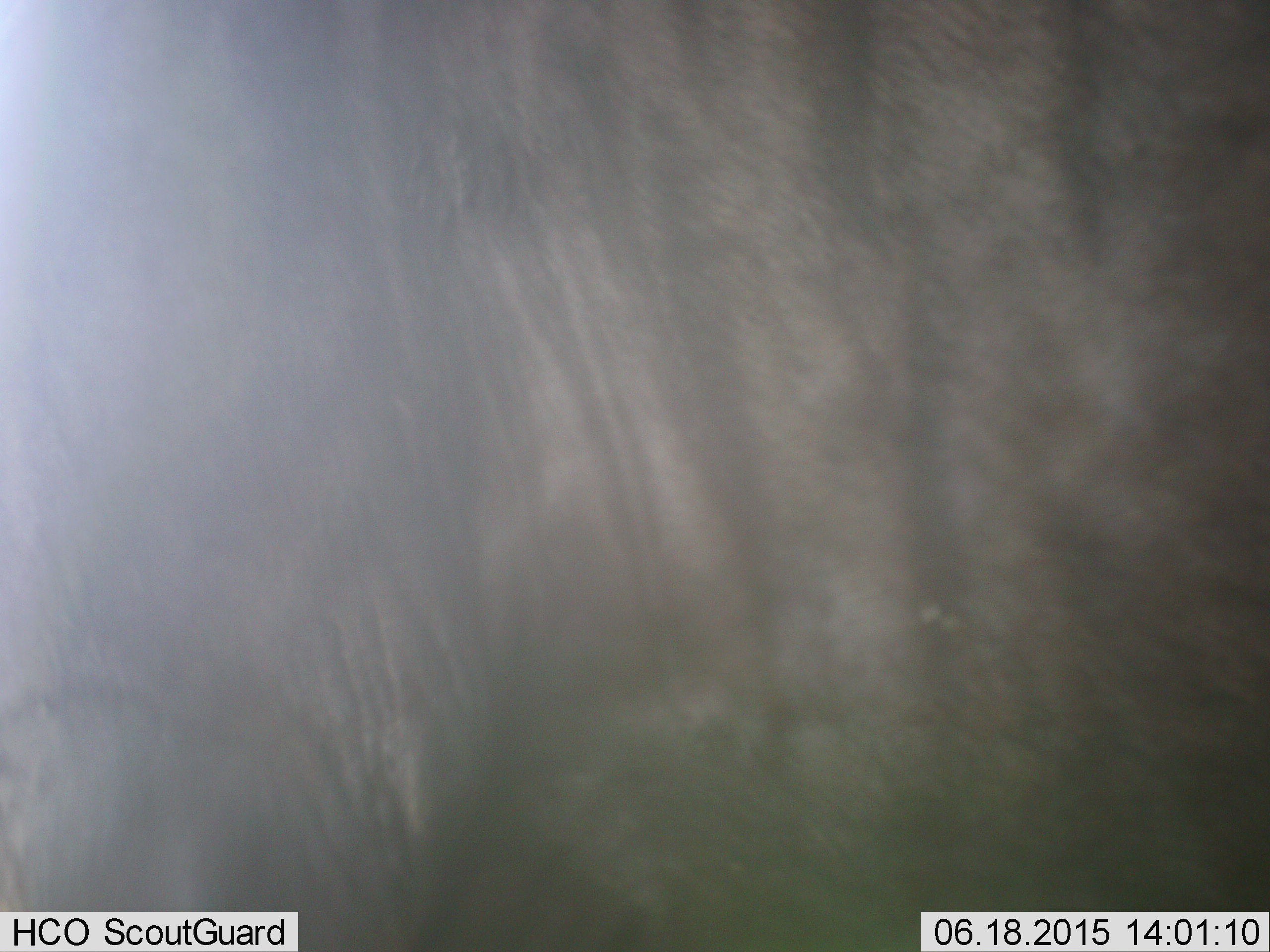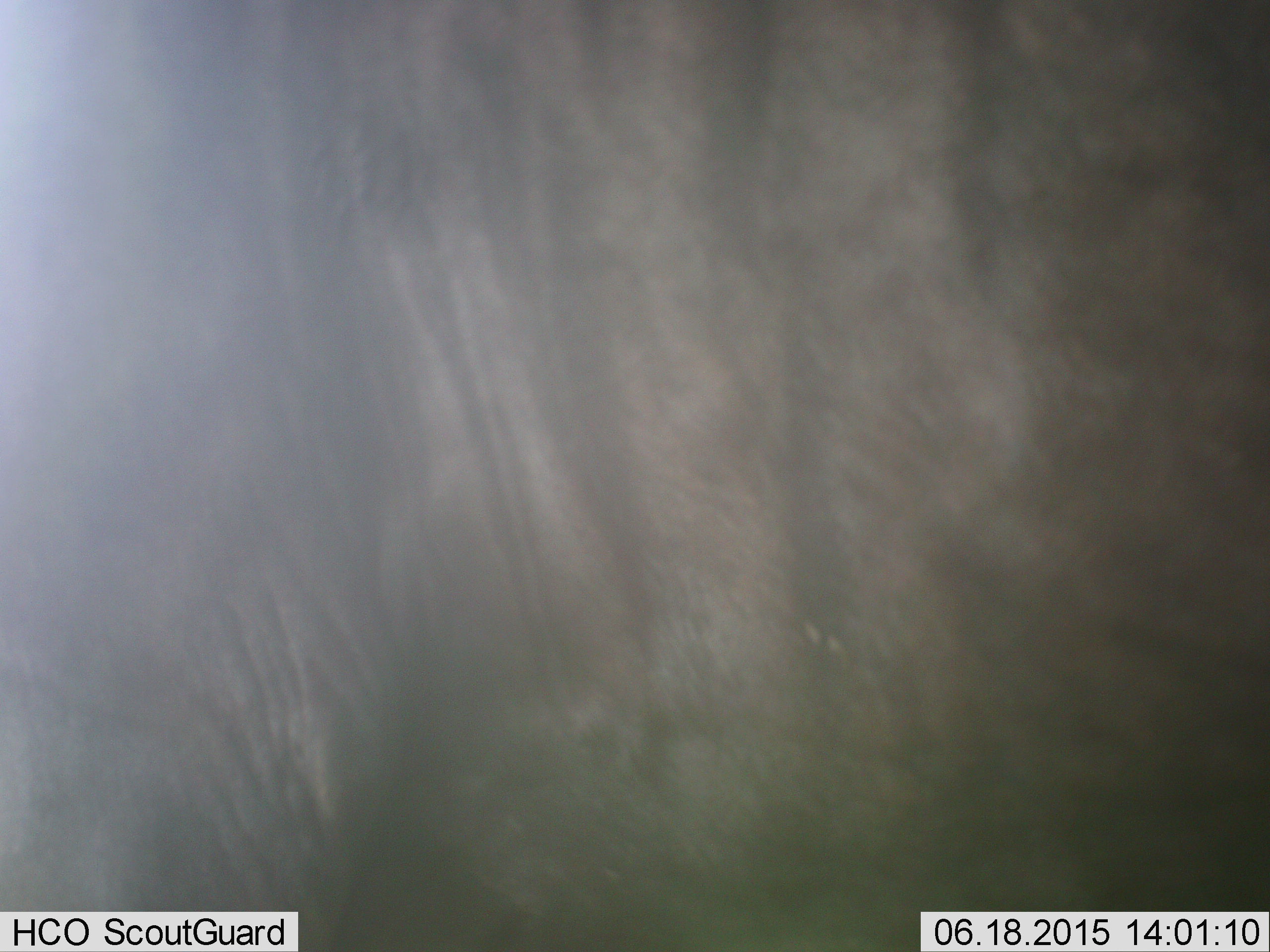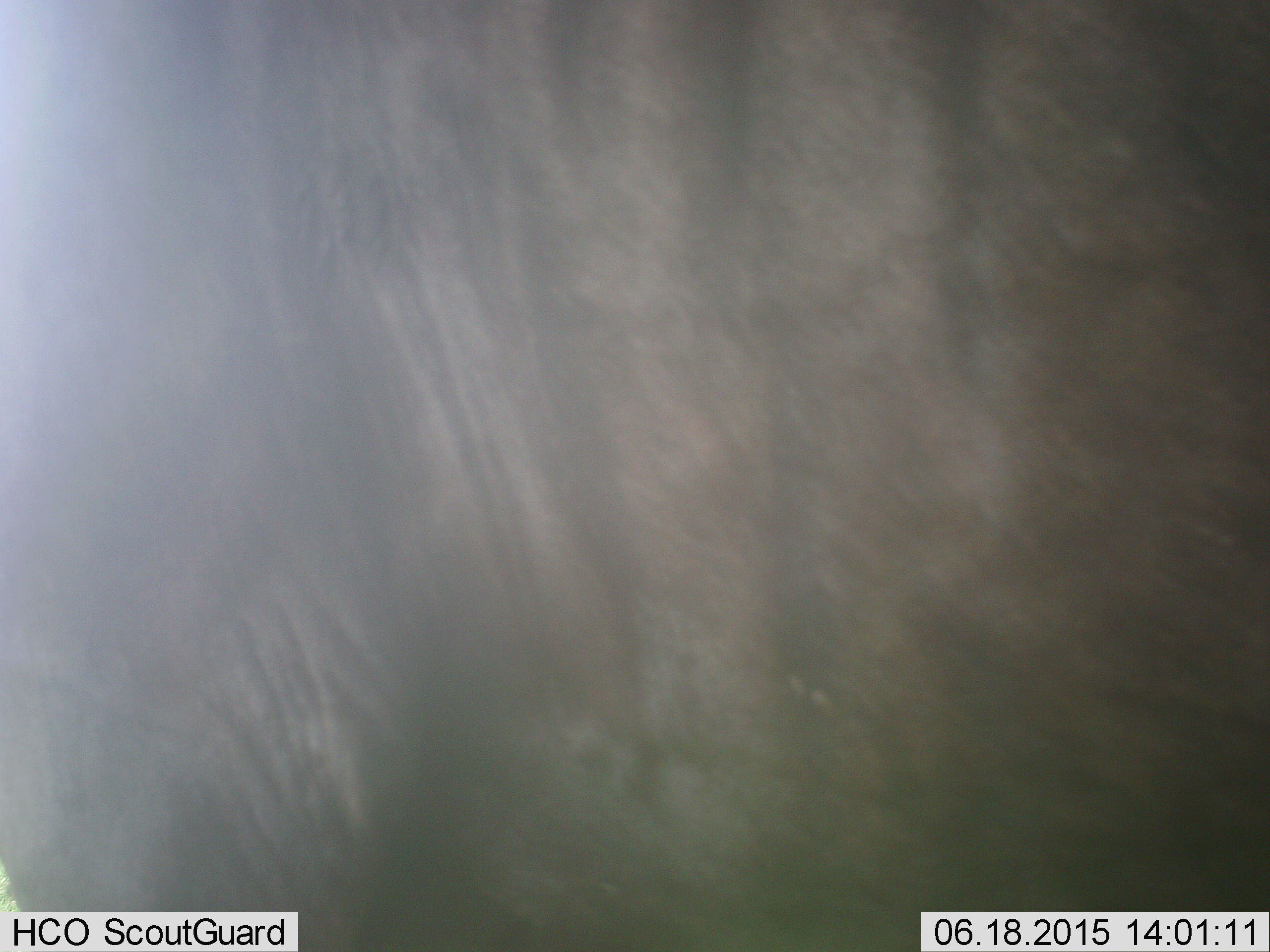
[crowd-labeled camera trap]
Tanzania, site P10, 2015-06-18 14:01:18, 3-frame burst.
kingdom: Animalia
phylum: Chordata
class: Mammalia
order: Artiodactyla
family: Bovidae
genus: Connochaetes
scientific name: Connochaetes taurinus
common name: blue wildebeest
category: wildebeest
Wildebeest (blue wildebeest) (Connochaetes taurinus), count 1. Behavior (volunteer vote fractions): standing 80%, resting 0%, moving 20%, interacting 0%. Young present (vote fraction): 0%. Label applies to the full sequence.